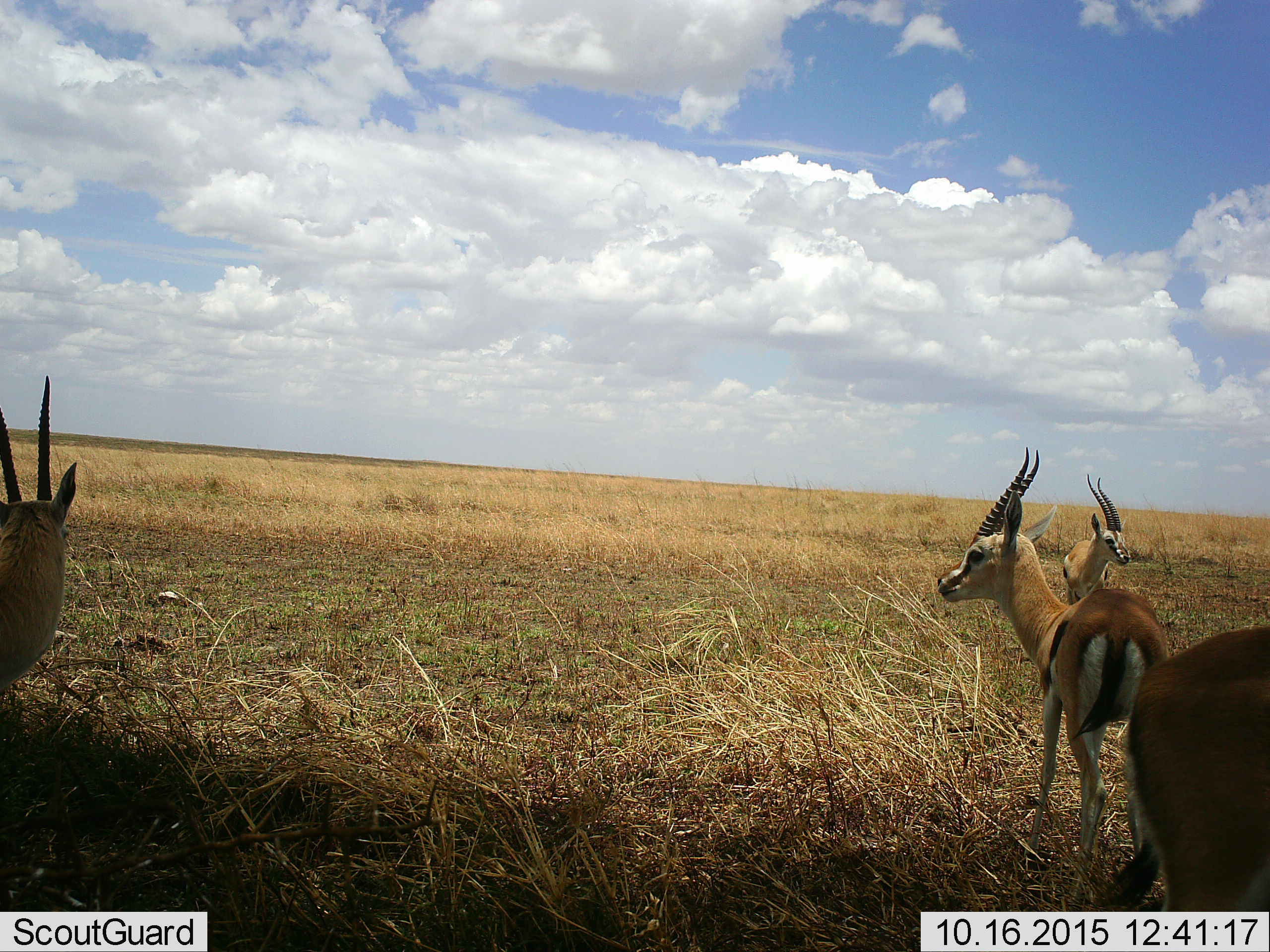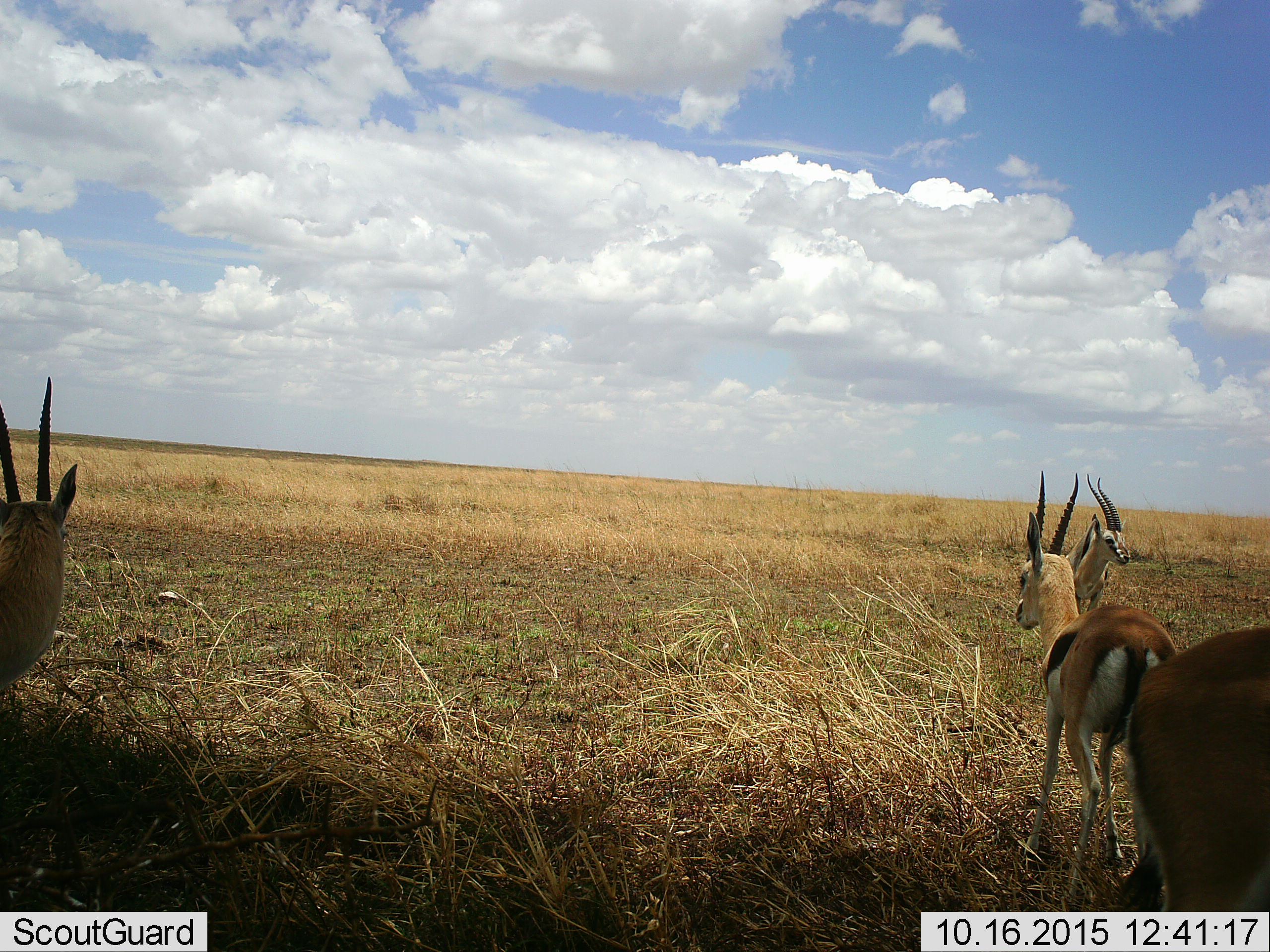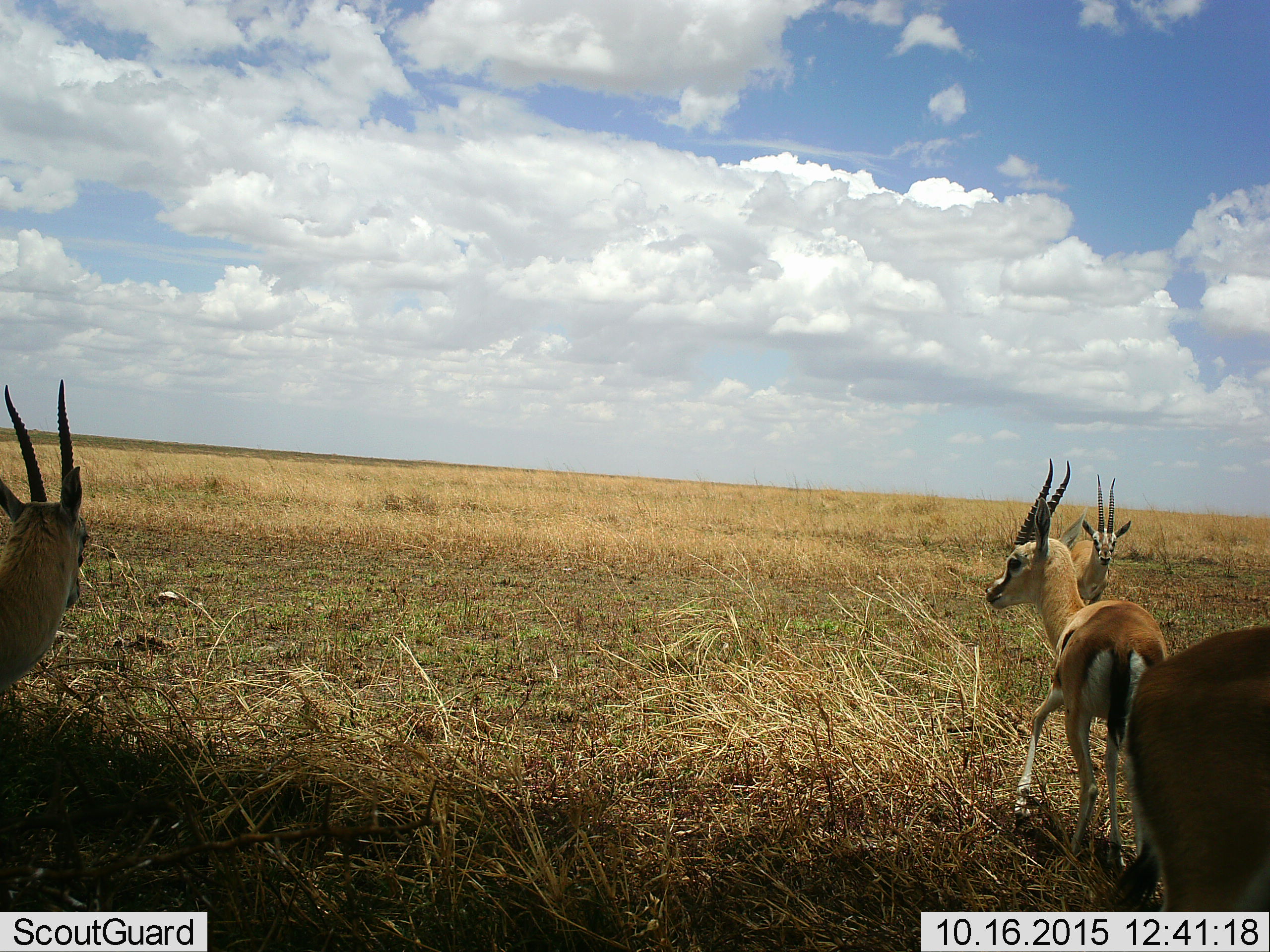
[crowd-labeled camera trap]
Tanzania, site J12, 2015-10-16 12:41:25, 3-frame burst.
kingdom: Animalia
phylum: Chordata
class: Mammalia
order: Artiodactyla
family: Bovidae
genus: Eudorcas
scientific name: Eudorcas thomsonii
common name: thomson's gazelle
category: gazellethomsons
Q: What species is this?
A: Gazellethomsons (thomson's gazelle) (Eudorcas thomsonii).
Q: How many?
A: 4.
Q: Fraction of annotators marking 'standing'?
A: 100%.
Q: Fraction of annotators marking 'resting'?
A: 0%.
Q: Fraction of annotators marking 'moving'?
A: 33%.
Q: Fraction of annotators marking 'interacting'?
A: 0%.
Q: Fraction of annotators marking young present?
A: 0%.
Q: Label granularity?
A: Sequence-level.